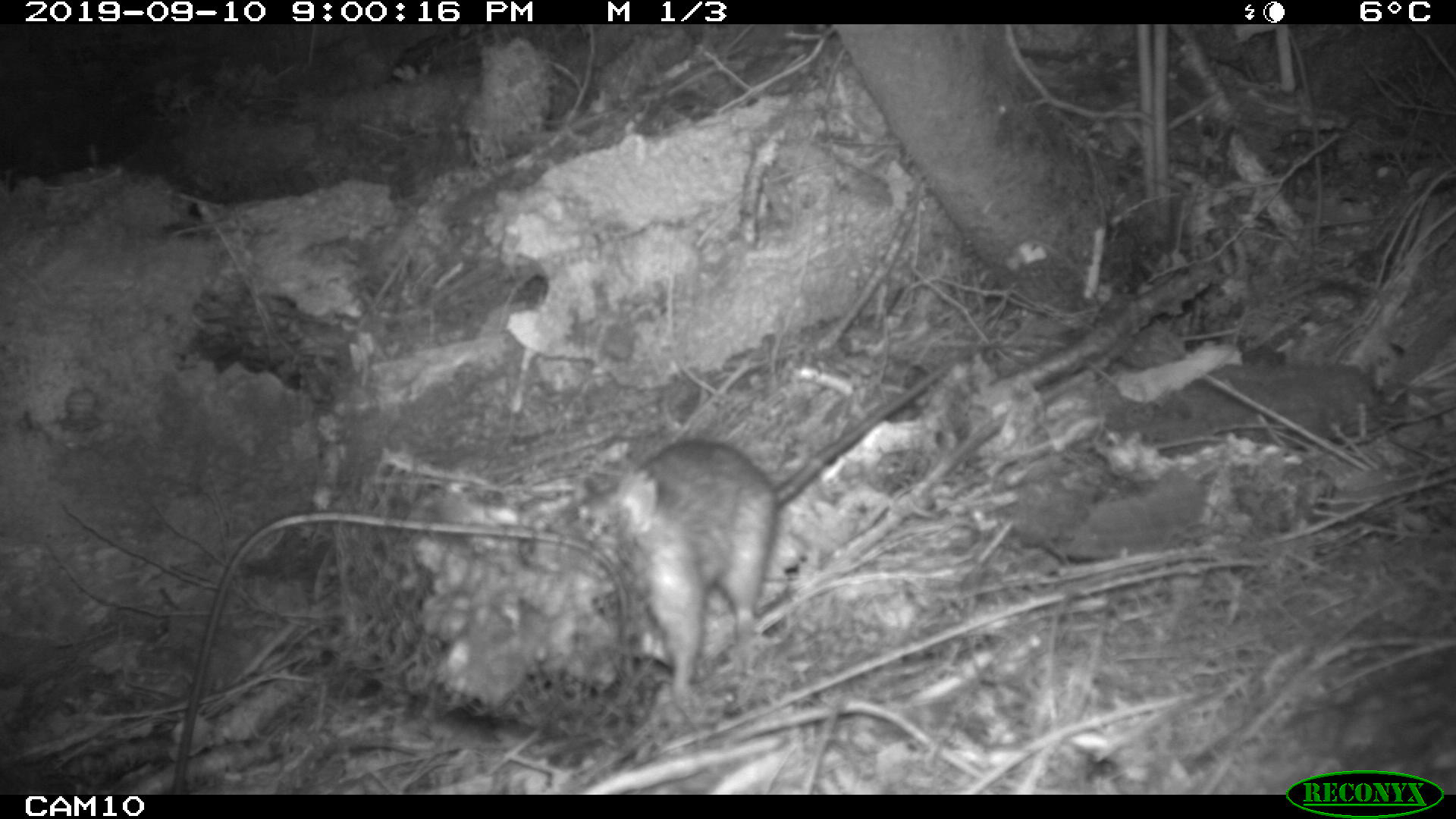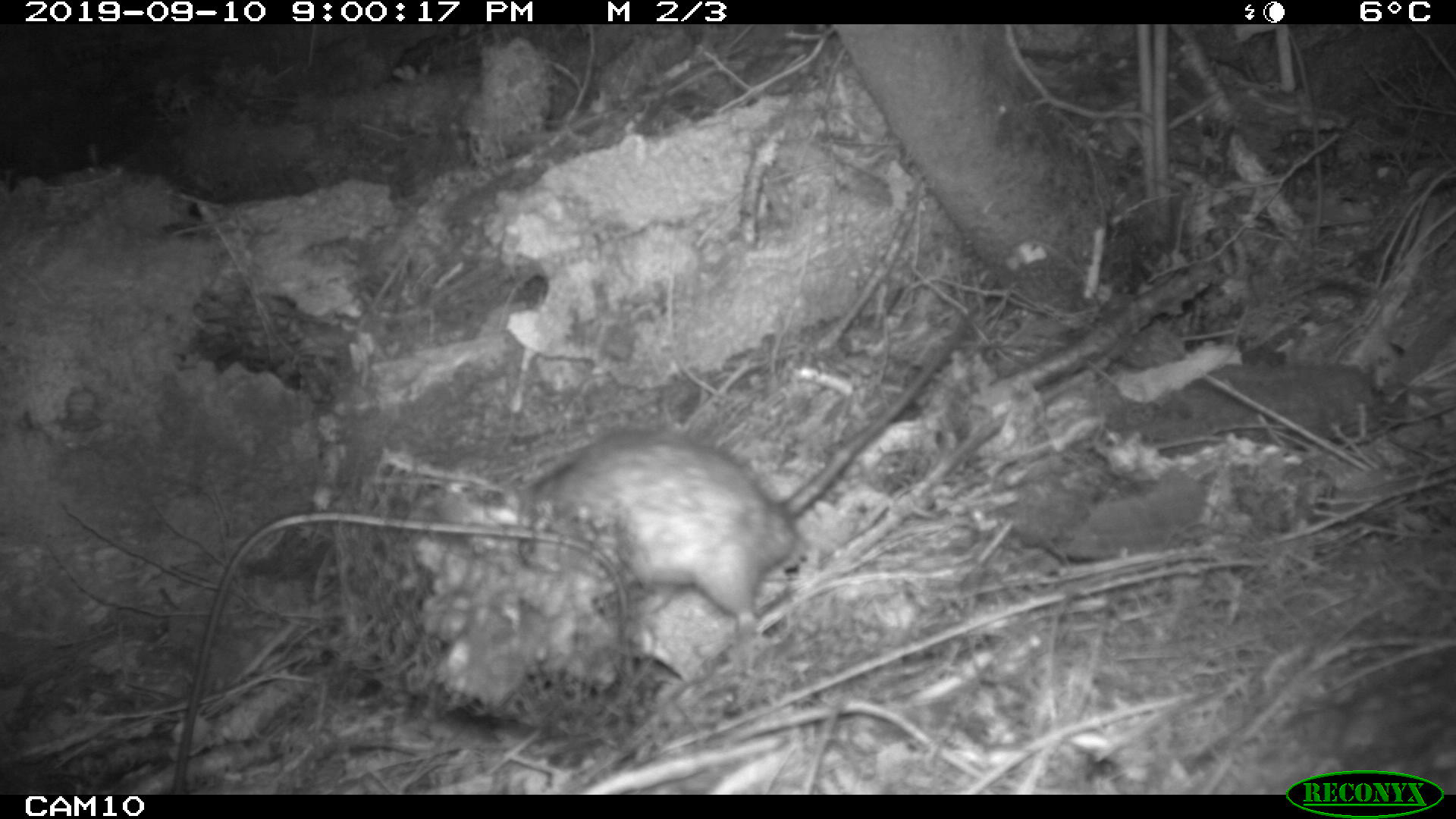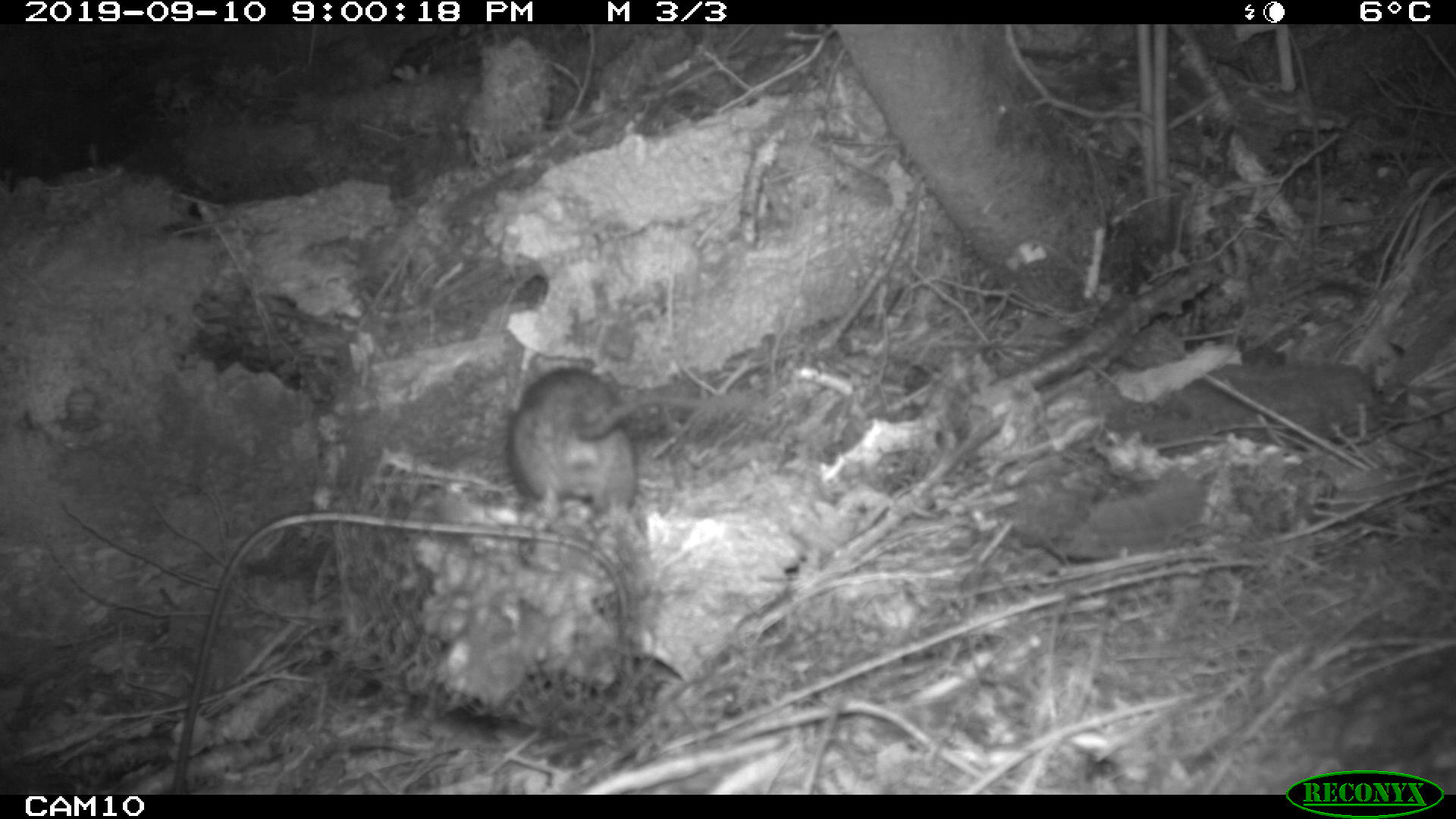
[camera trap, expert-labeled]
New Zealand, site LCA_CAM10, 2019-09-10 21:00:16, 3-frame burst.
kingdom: Animalia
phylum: Chordata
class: Mammalia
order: Rodentia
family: Muridae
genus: Rattus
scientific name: Rattus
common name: rat